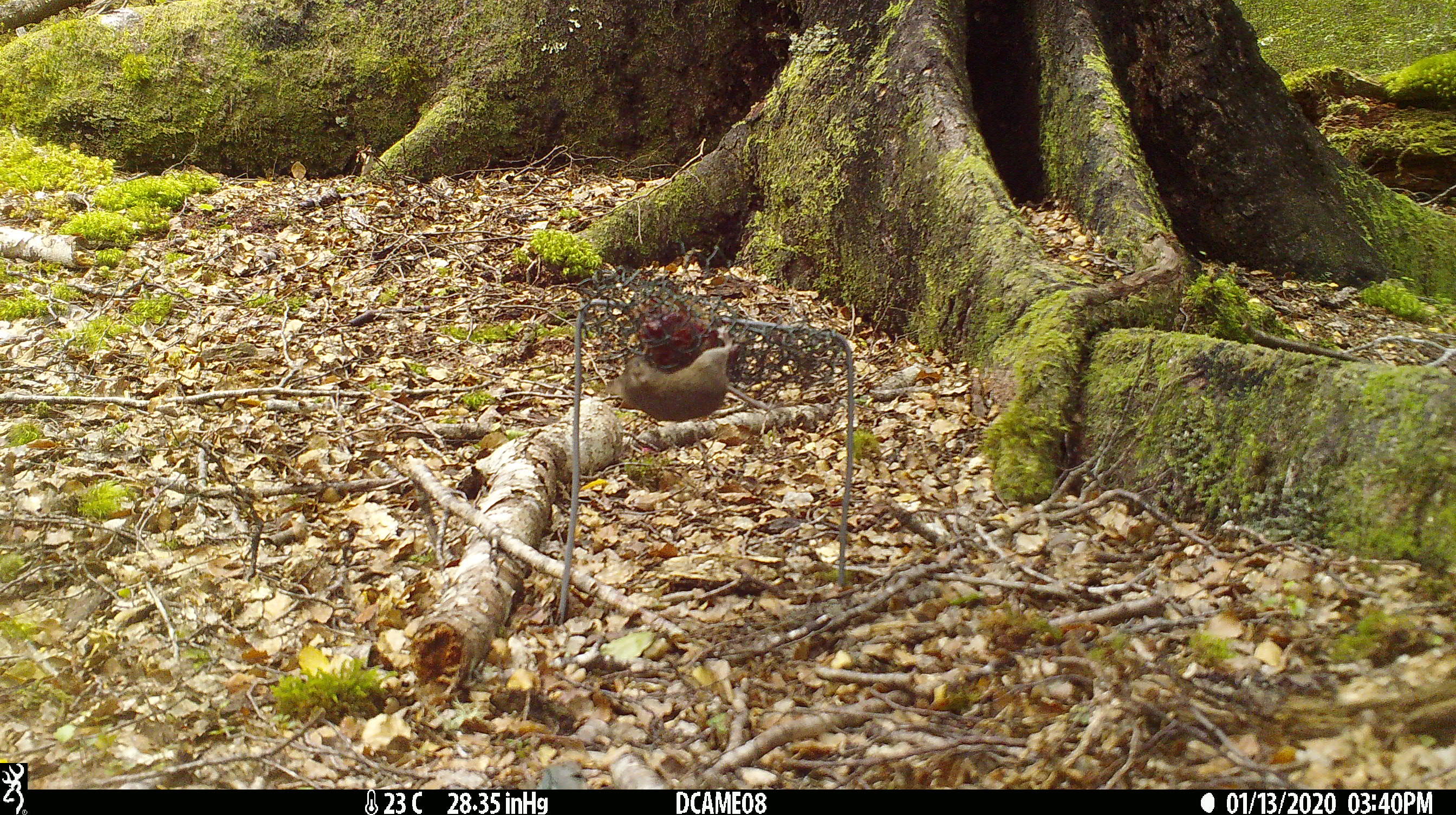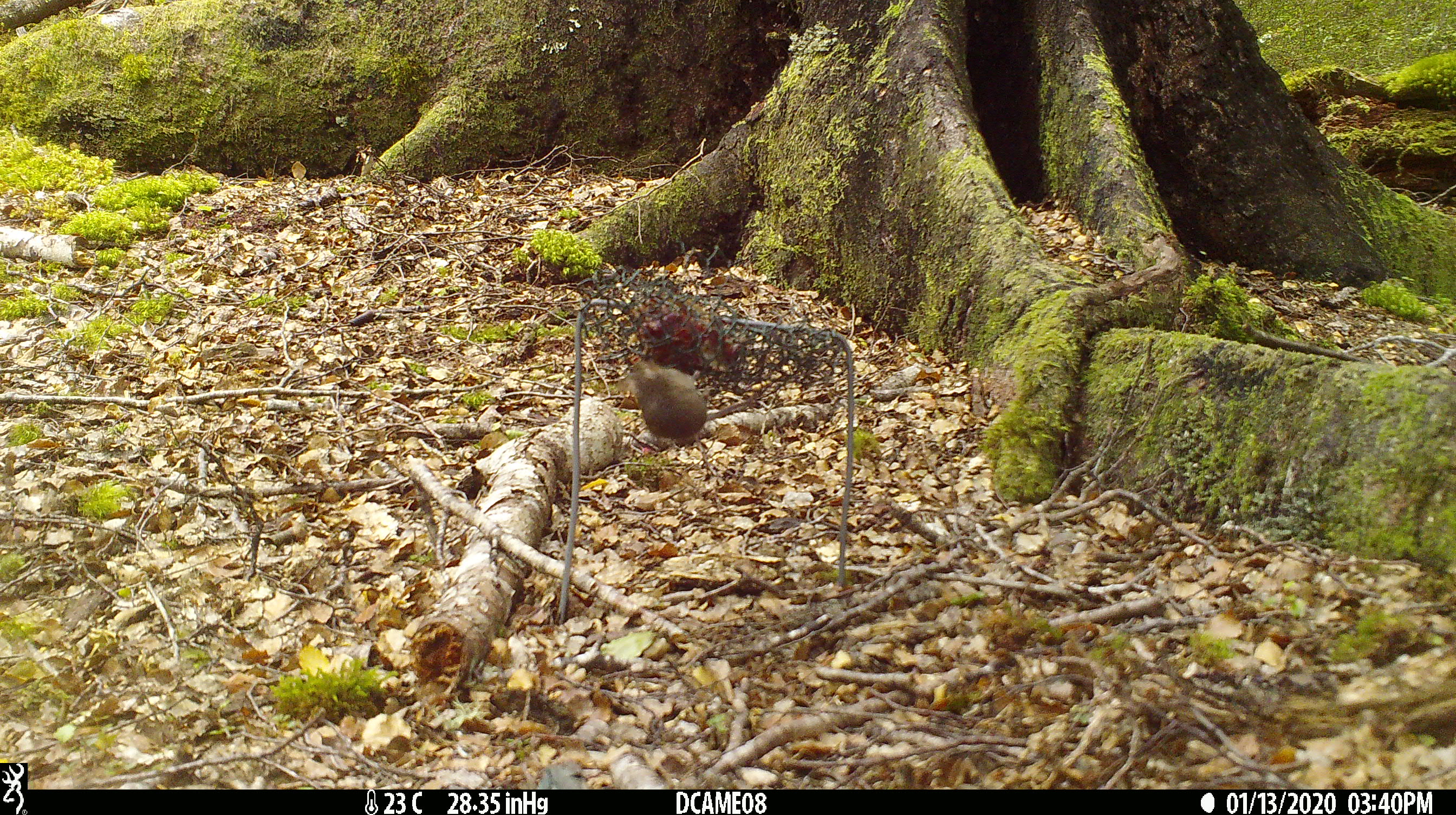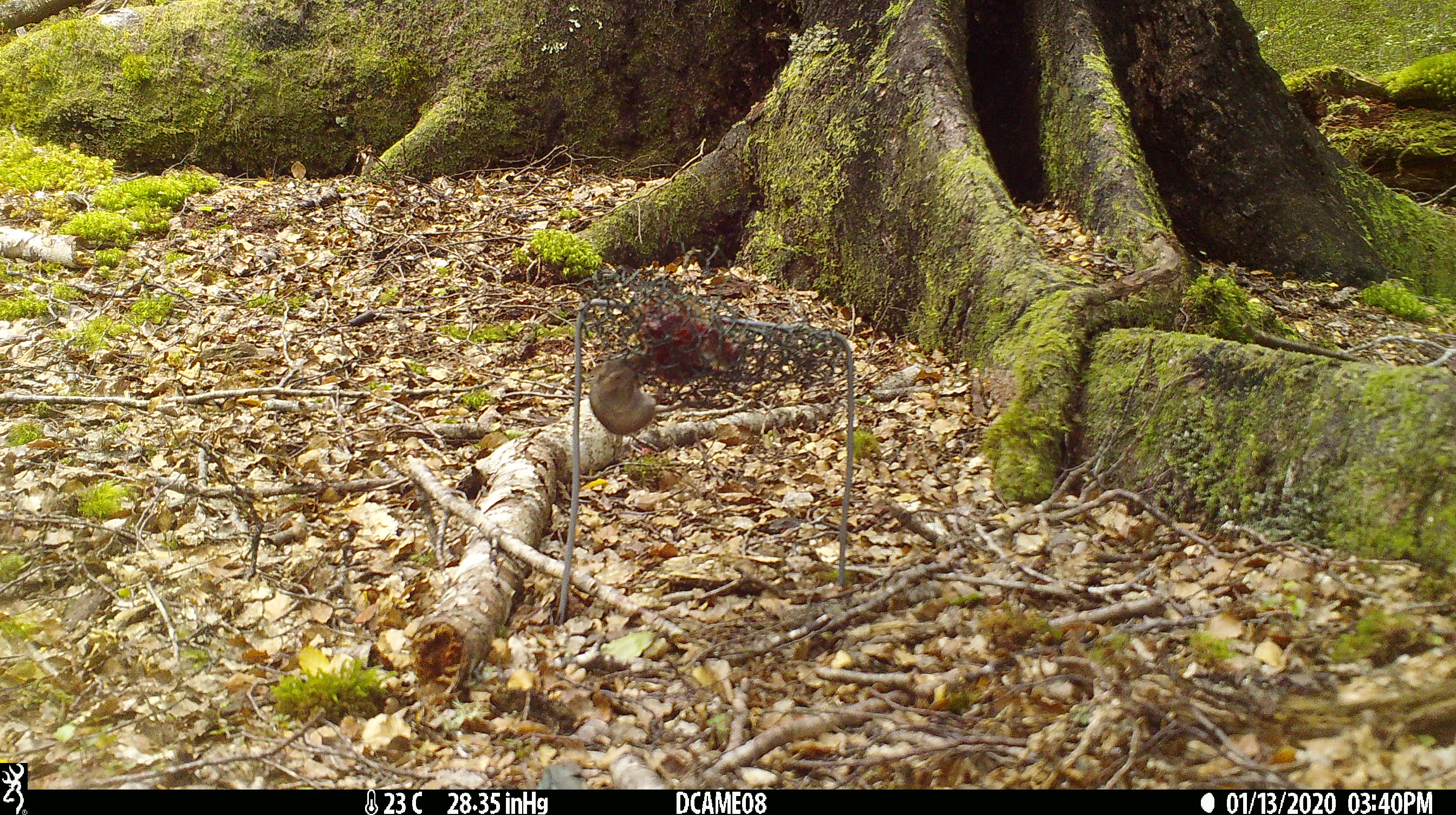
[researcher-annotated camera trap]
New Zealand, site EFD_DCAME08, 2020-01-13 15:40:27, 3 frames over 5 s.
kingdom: Animalia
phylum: Chordata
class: Mammalia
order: Rodentia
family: Muridae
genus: Mus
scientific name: Mus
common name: mouse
Mouse (Mus).